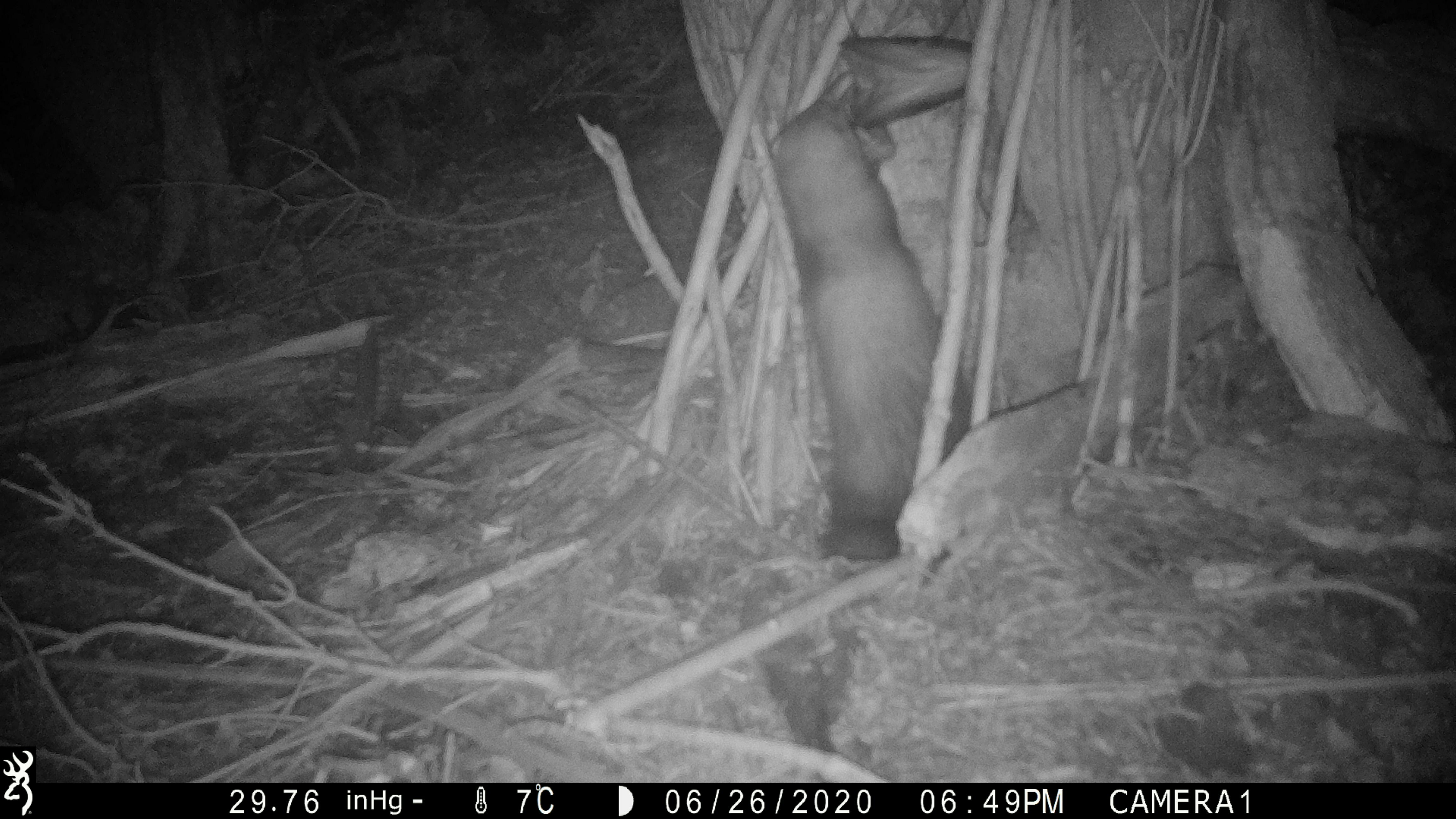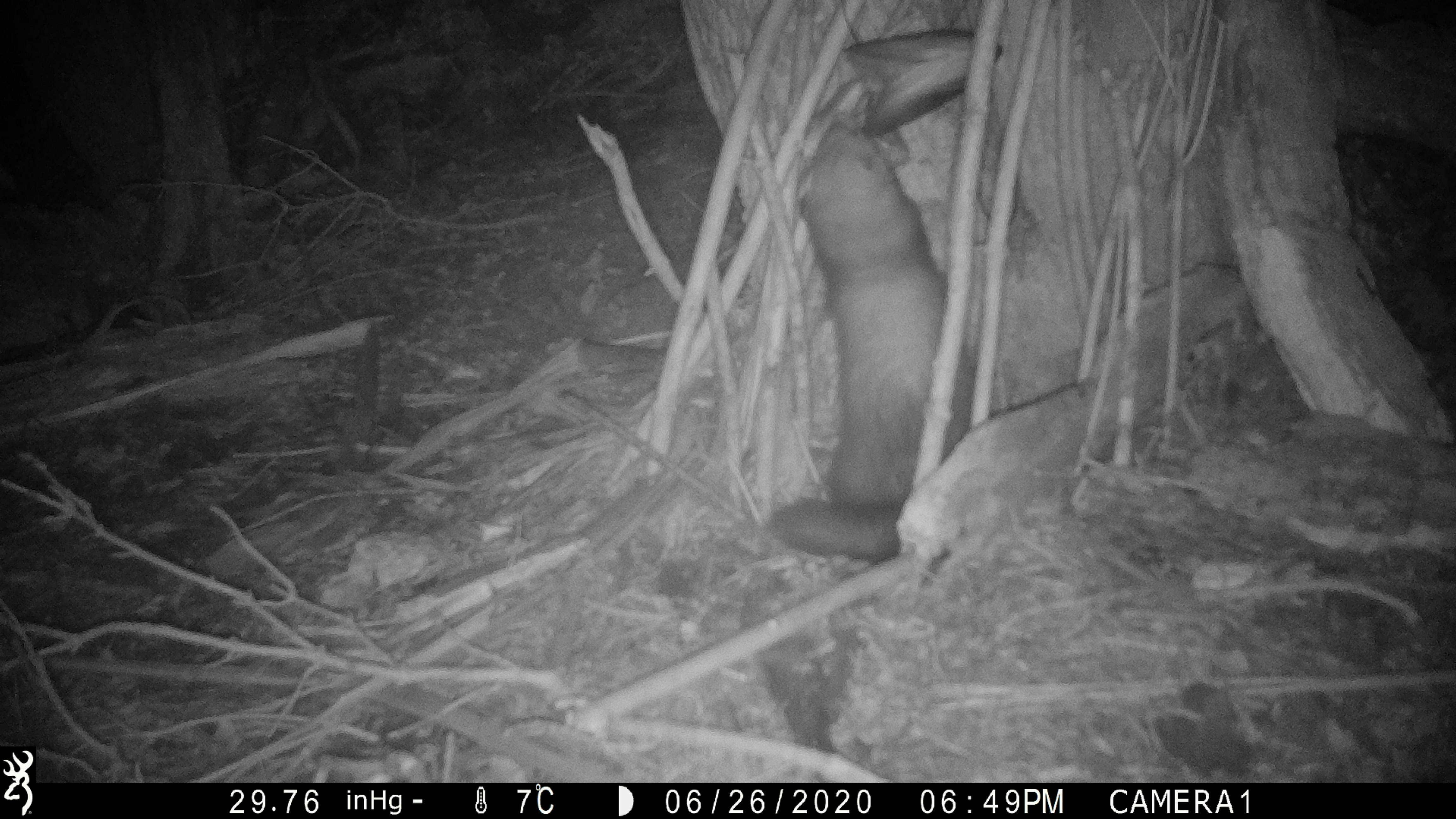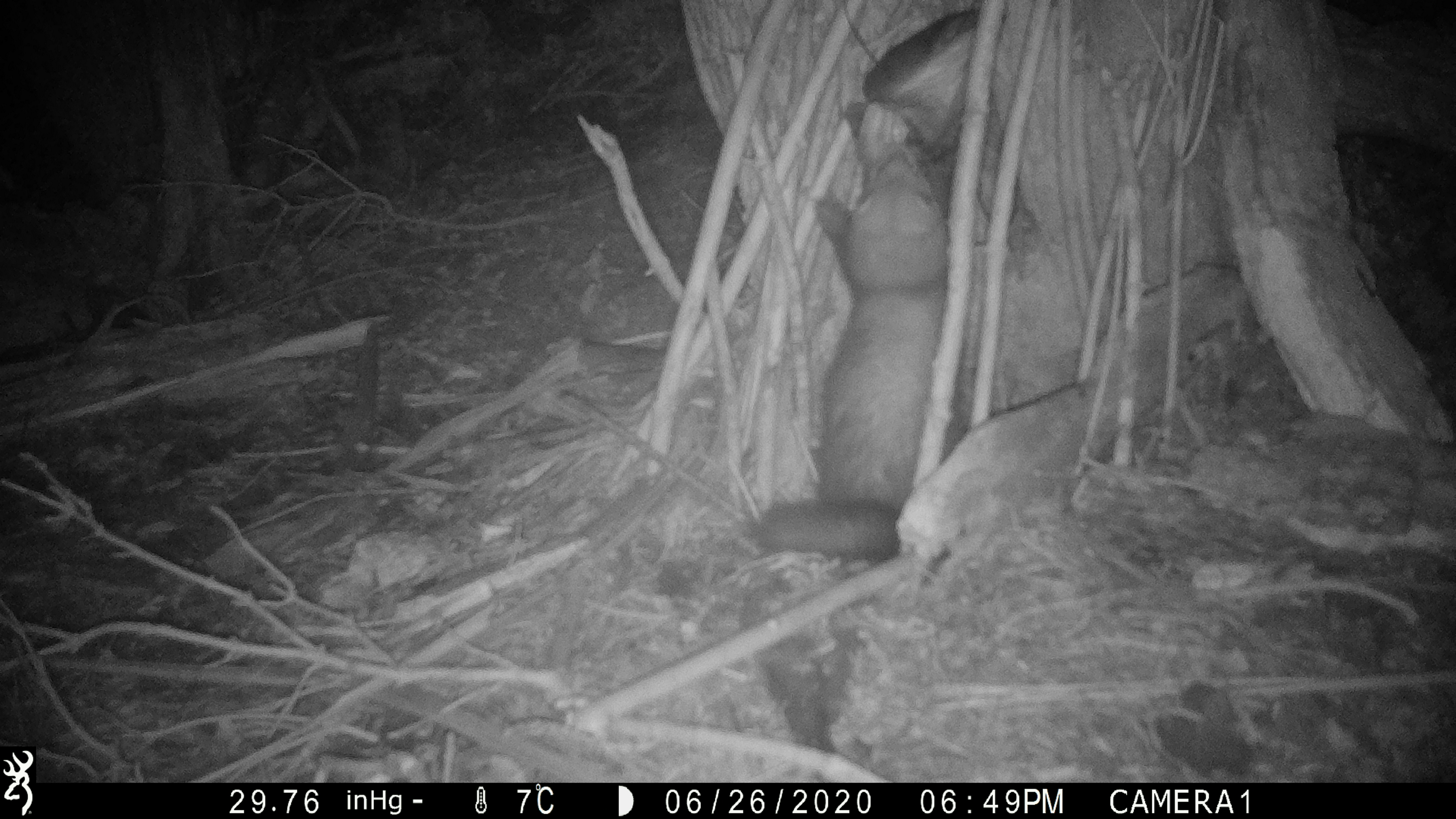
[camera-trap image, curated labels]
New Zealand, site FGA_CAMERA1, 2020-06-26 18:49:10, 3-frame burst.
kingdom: Animalia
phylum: Chordata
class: Mammalia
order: Carnivora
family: Mustelidae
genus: Mustela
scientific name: Mustela furo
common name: ferret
Ferret (Mustela furo).